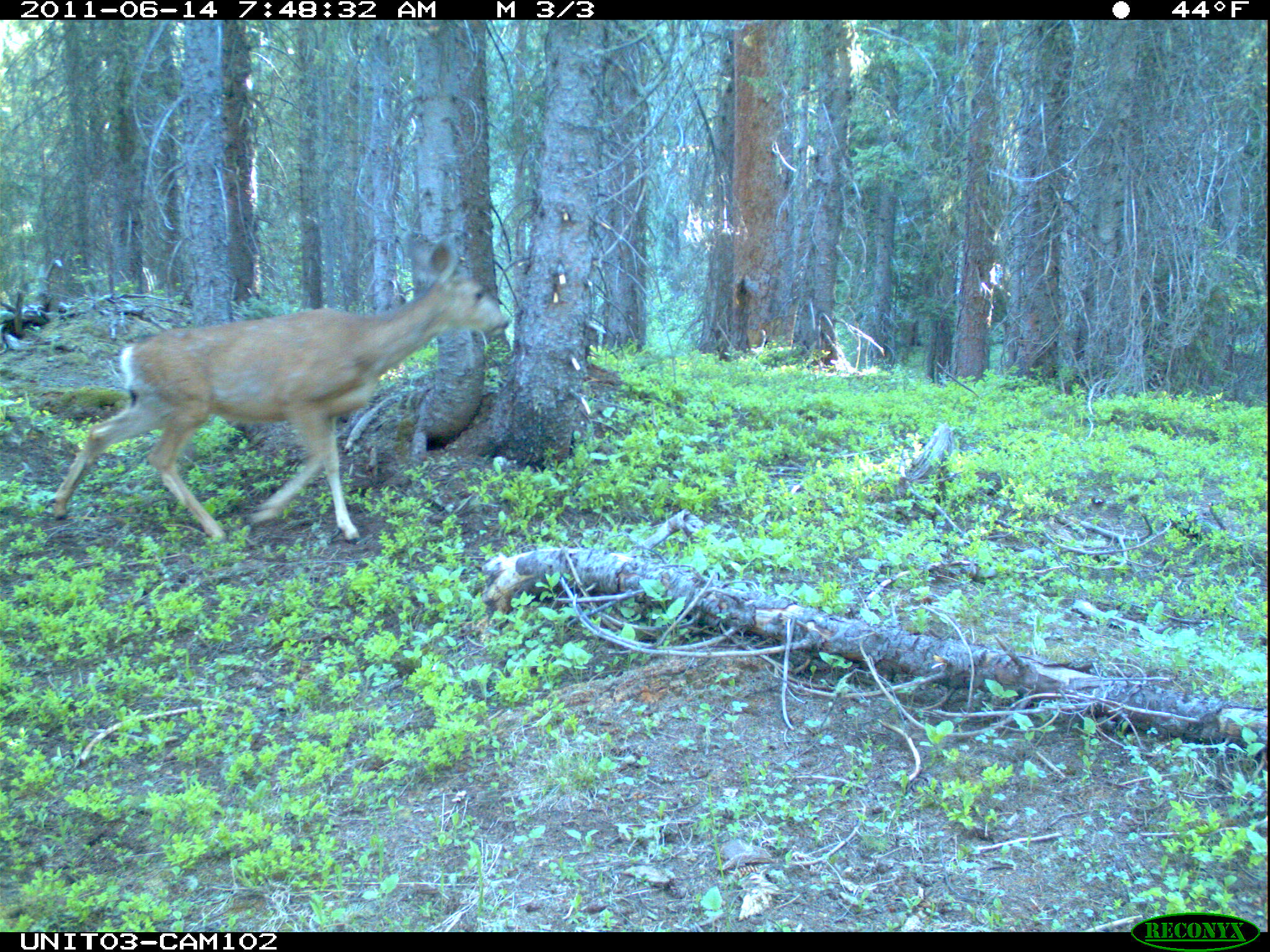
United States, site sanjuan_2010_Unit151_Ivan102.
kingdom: Animalia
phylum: Chordata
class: Mammalia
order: Artiodactyla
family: Cervidae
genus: Odocoileus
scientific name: Odocoileus hemionus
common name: mule deer